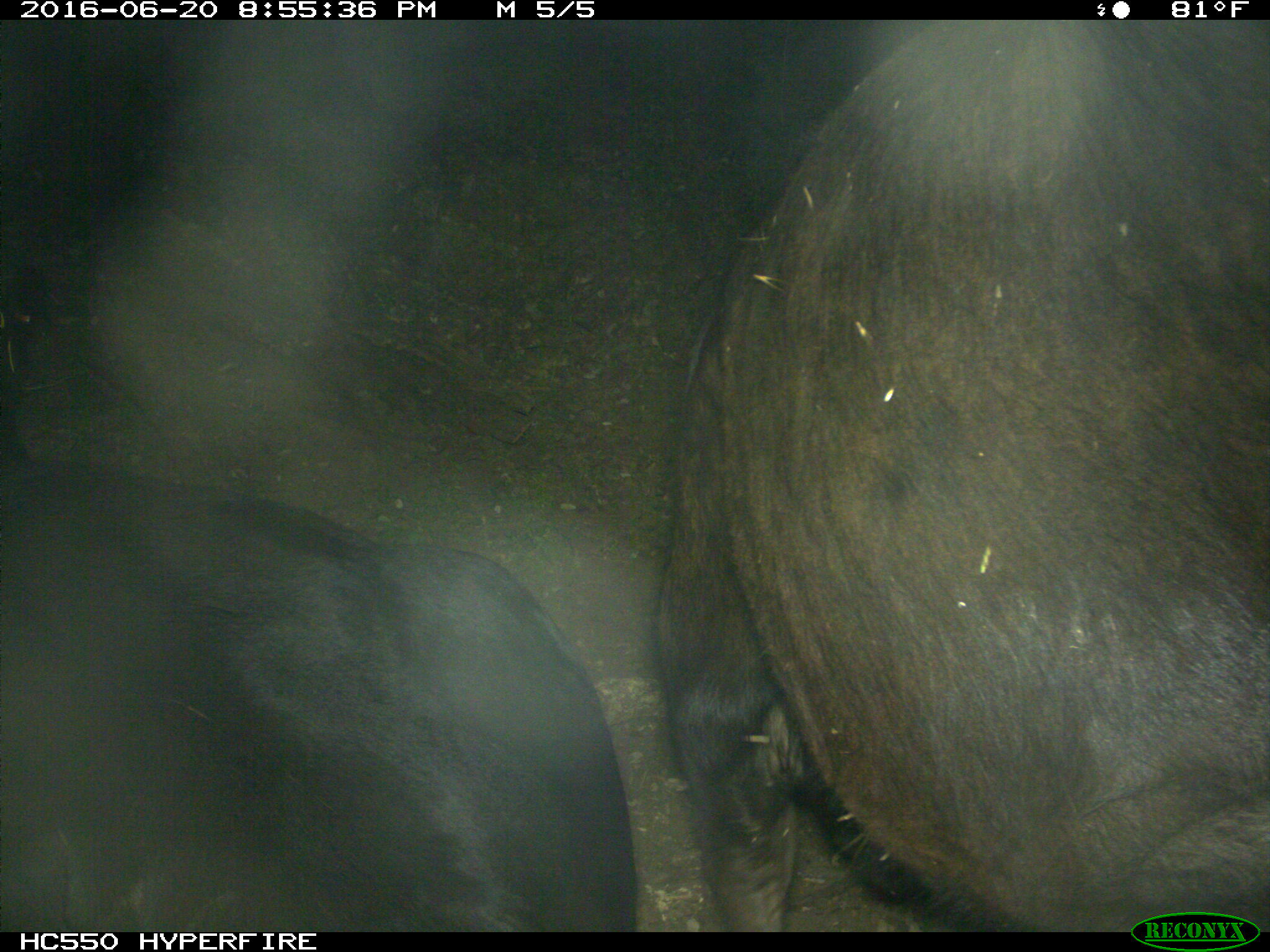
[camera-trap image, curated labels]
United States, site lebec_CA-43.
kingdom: Animalia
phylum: Chordata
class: Mammalia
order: Artiodactyla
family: Bovidae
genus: Bos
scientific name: Bos taurus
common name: domestic cow